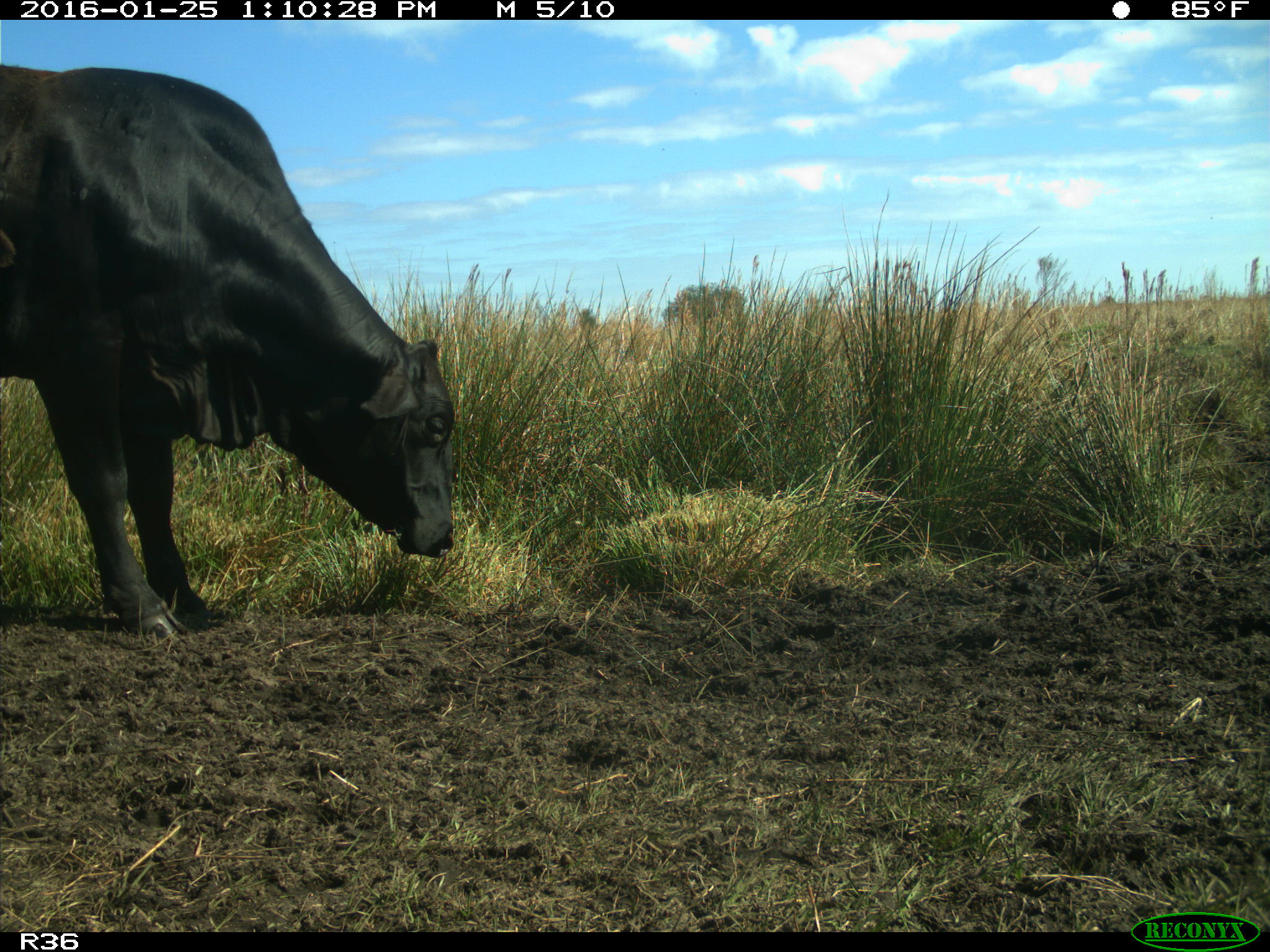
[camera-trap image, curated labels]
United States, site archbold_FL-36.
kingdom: Animalia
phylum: Chordata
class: Mammalia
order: Artiodactyla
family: Bovidae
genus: Bos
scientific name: Bos taurus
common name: domestic cow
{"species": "Bos taurus (domestic cow)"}